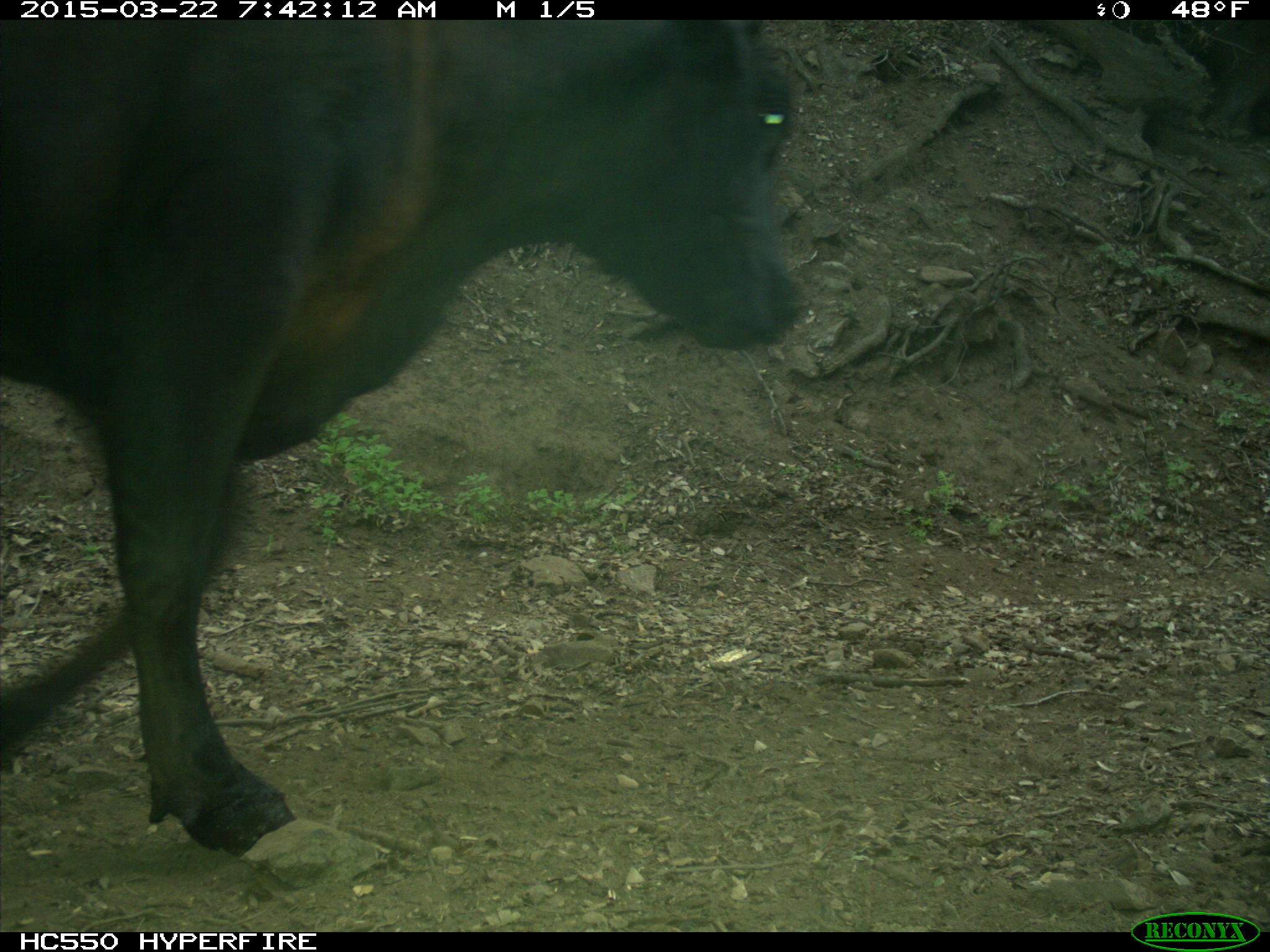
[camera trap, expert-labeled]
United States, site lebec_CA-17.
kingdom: Animalia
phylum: Chordata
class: Mammalia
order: Artiodactyla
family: Bovidae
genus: Bos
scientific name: Bos taurus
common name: domestic cow